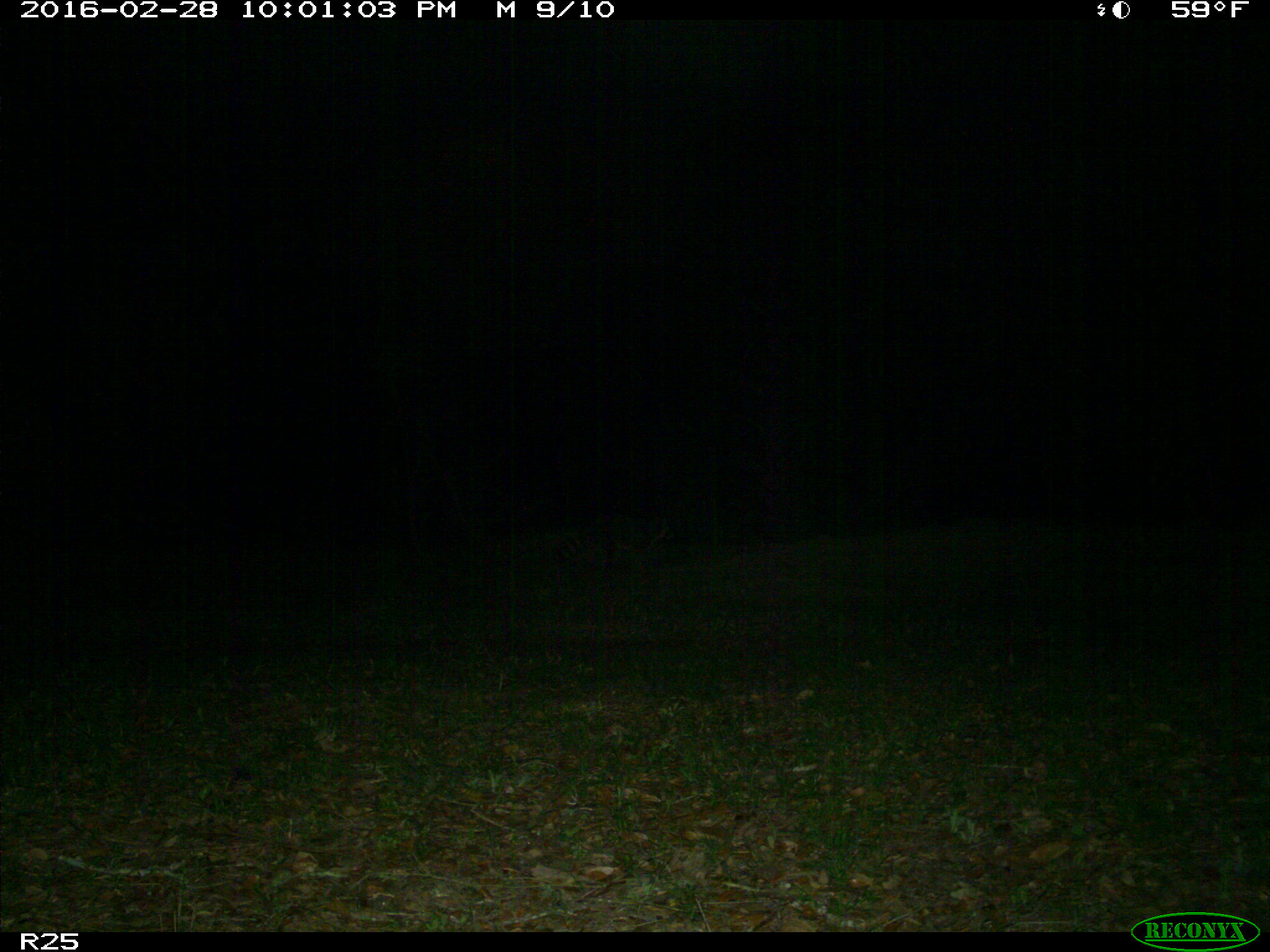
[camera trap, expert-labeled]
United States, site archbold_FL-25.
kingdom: Animalia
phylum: Chordata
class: Mammalia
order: Carnivora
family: Procyonidae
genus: Procyon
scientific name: Procyon lotor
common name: common raccoon